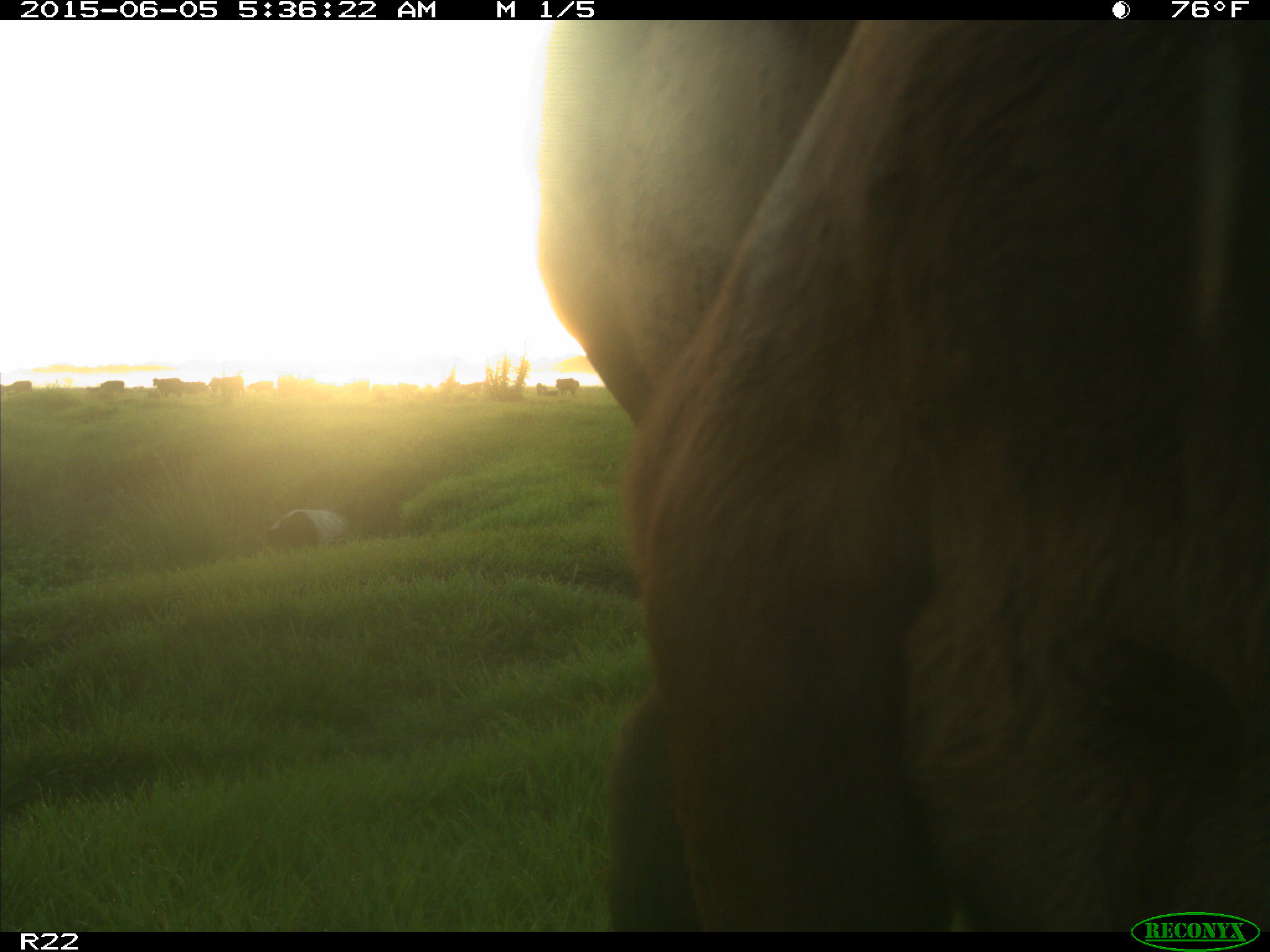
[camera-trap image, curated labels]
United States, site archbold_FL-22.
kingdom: Animalia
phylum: Chordata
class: Mammalia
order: Artiodactyla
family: Bovidae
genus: Bos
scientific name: Bos taurus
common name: domestic cow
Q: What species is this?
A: Bos taurus (domestic cow).